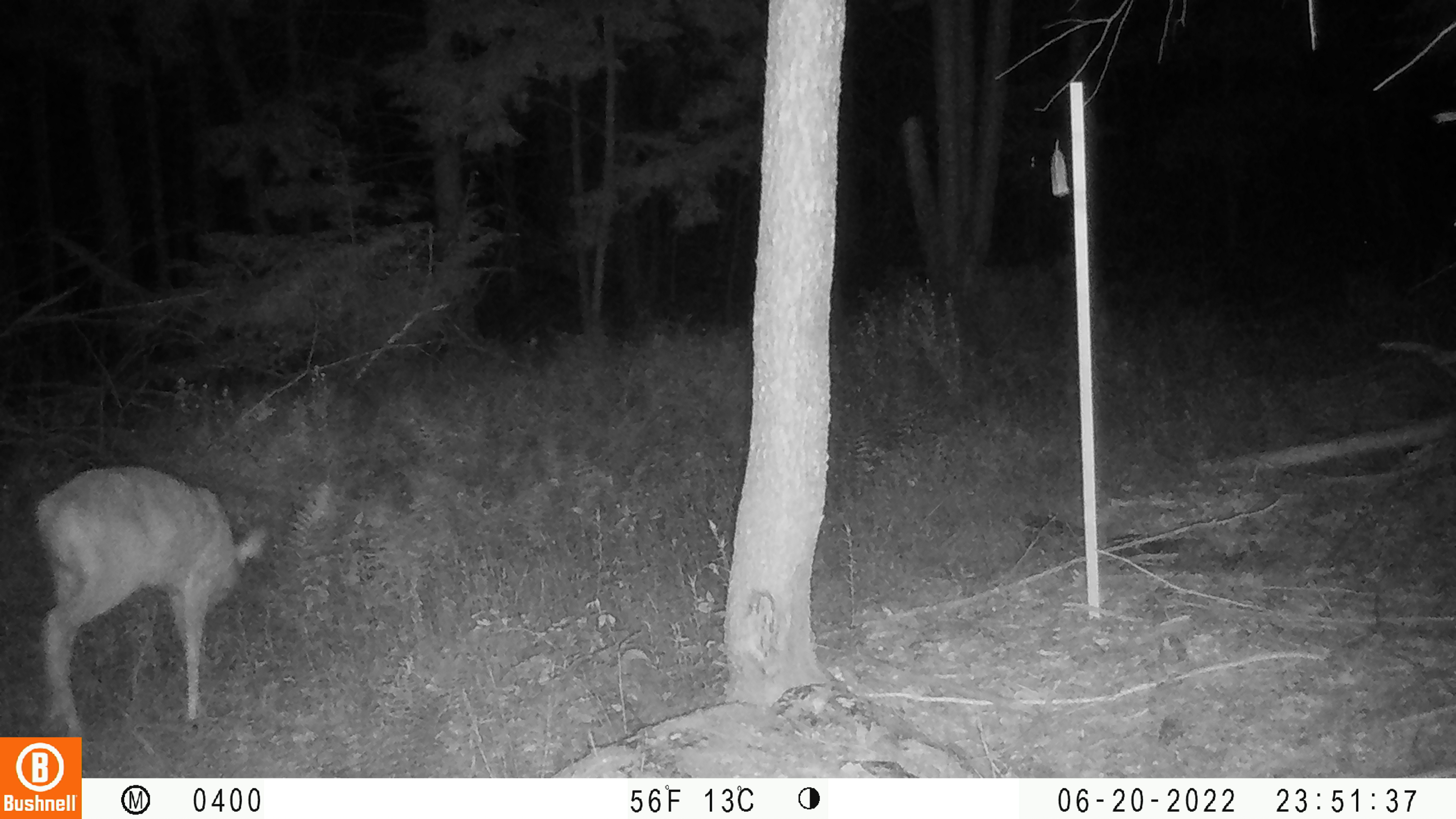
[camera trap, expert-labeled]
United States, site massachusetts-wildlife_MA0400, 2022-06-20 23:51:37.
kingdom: Animalia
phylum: Chordata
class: Mammalia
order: Artiodactyla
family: Cervidae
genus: Odocoileus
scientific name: Odocoileus virginianus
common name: white-tailed deer